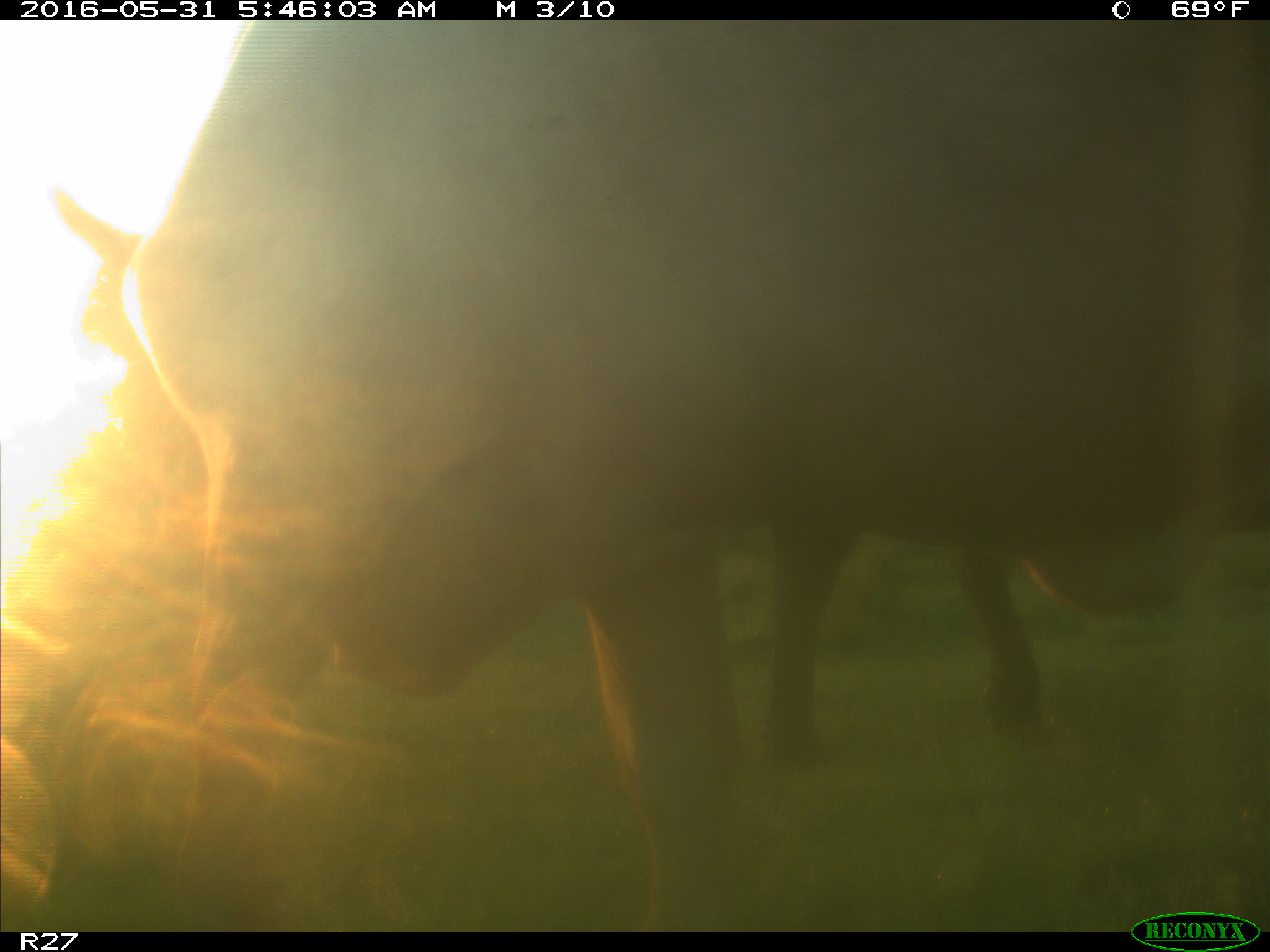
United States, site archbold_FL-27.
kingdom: Animalia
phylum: Chordata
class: Mammalia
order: Artiodactyla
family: Bovidae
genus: Bos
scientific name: Bos taurus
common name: domestic cow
Bos taurus (domestic cow).